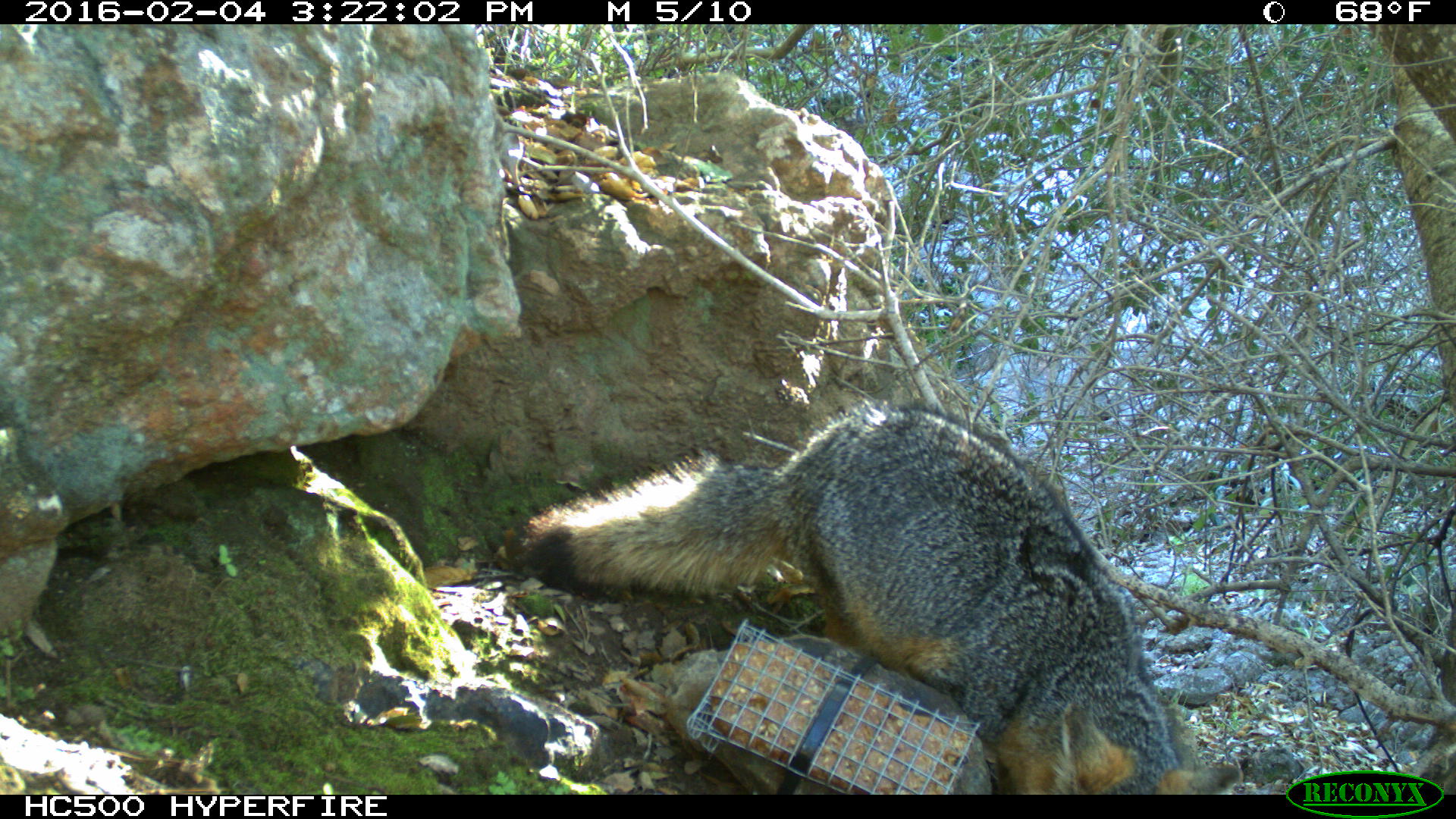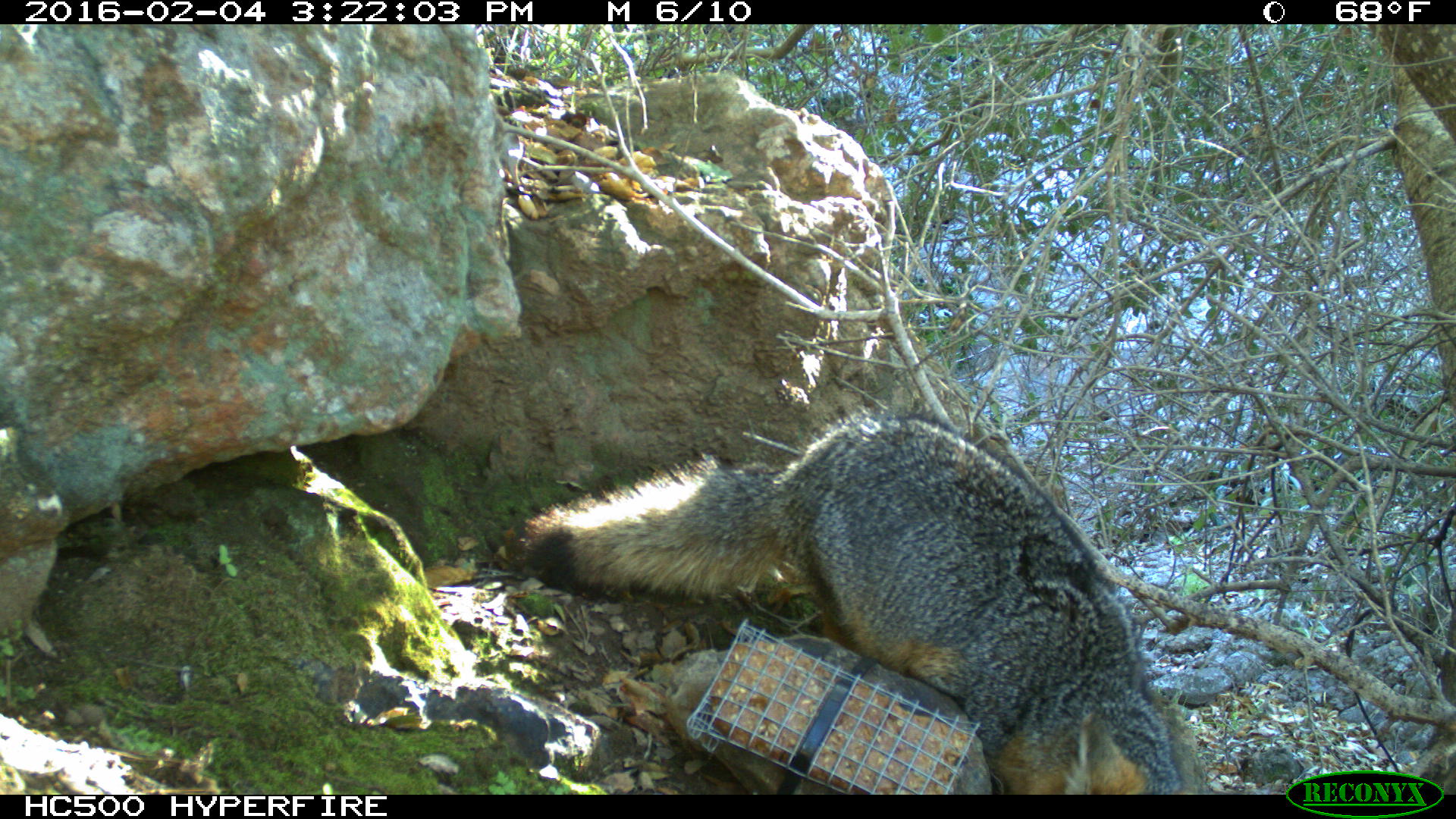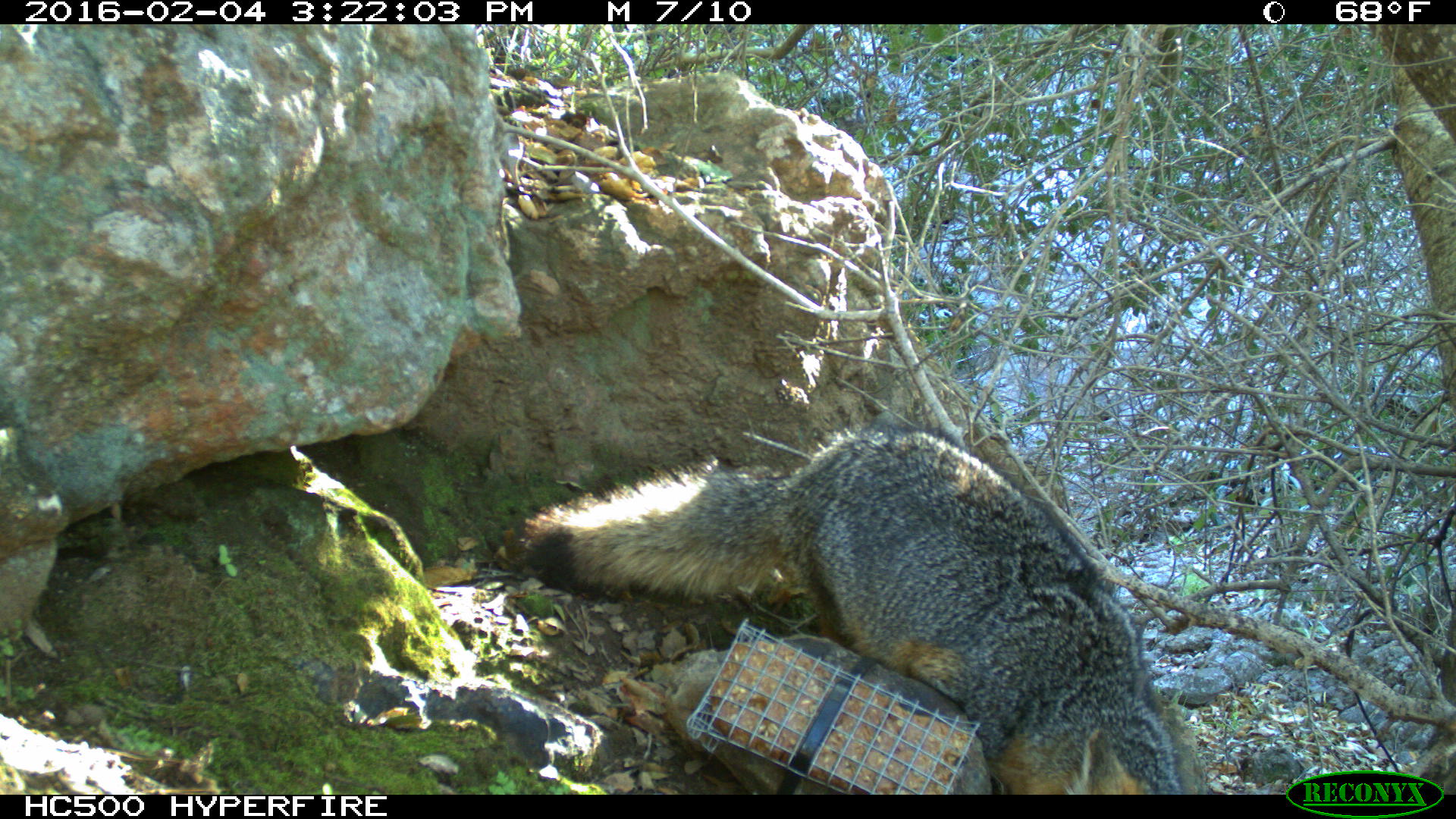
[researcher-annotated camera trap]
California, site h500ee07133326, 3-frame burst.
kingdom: Animalia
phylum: Chordata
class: Mammalia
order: Carnivora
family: Canidae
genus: Urocyon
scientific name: Urocyon littoralis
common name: island fox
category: fox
Fox (island fox) (Urocyon littoralis).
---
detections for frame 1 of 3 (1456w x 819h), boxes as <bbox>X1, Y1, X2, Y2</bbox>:
fox: <bbox>516, 403, 1242, 794</bbox>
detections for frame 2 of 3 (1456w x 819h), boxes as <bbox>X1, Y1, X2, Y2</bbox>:
fox: <bbox>519, 413, 1182, 794</bbox>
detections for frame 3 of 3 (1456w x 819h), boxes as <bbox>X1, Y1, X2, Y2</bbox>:
fox: <bbox>499, 419, 1209, 794</bbox>